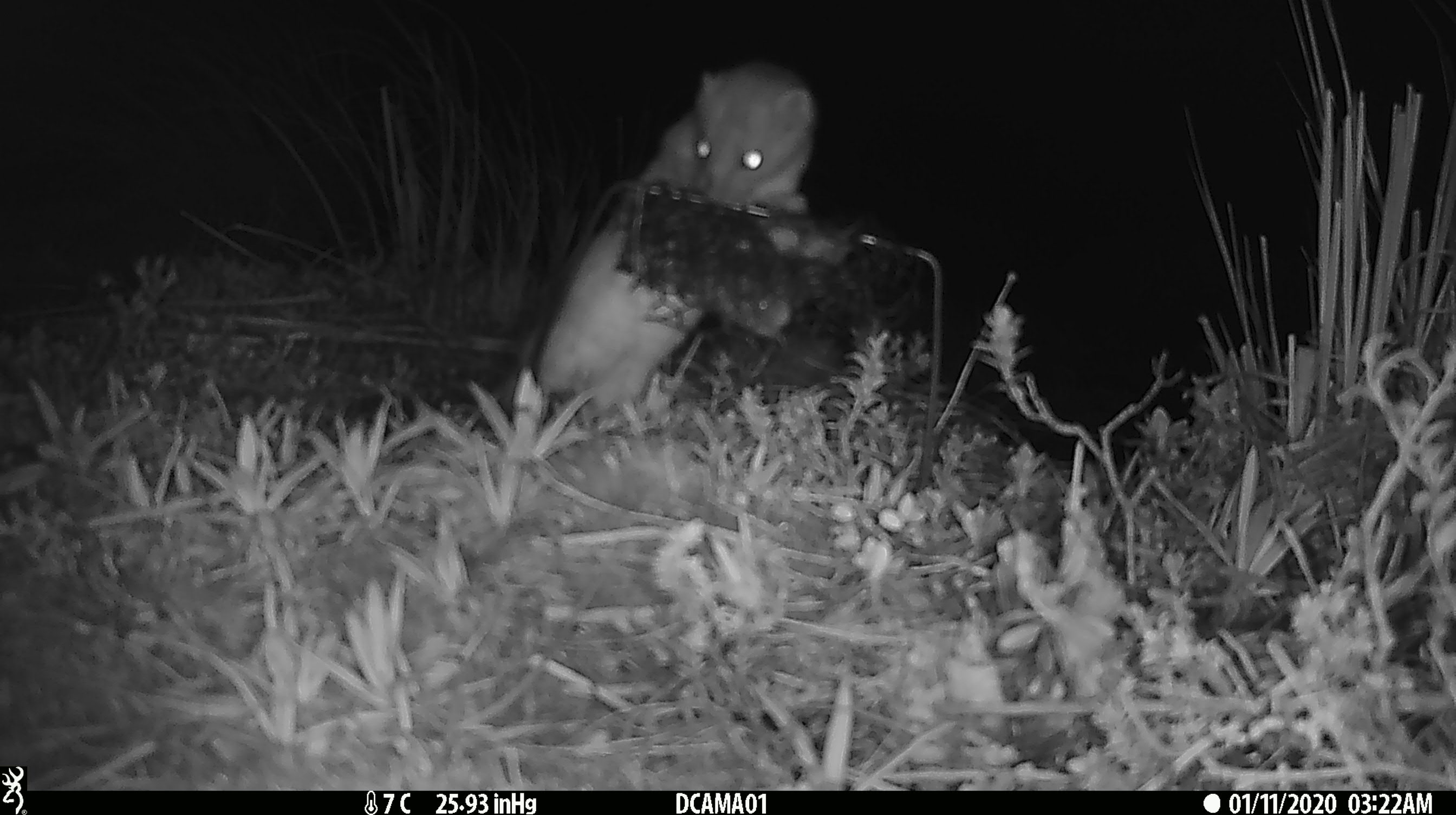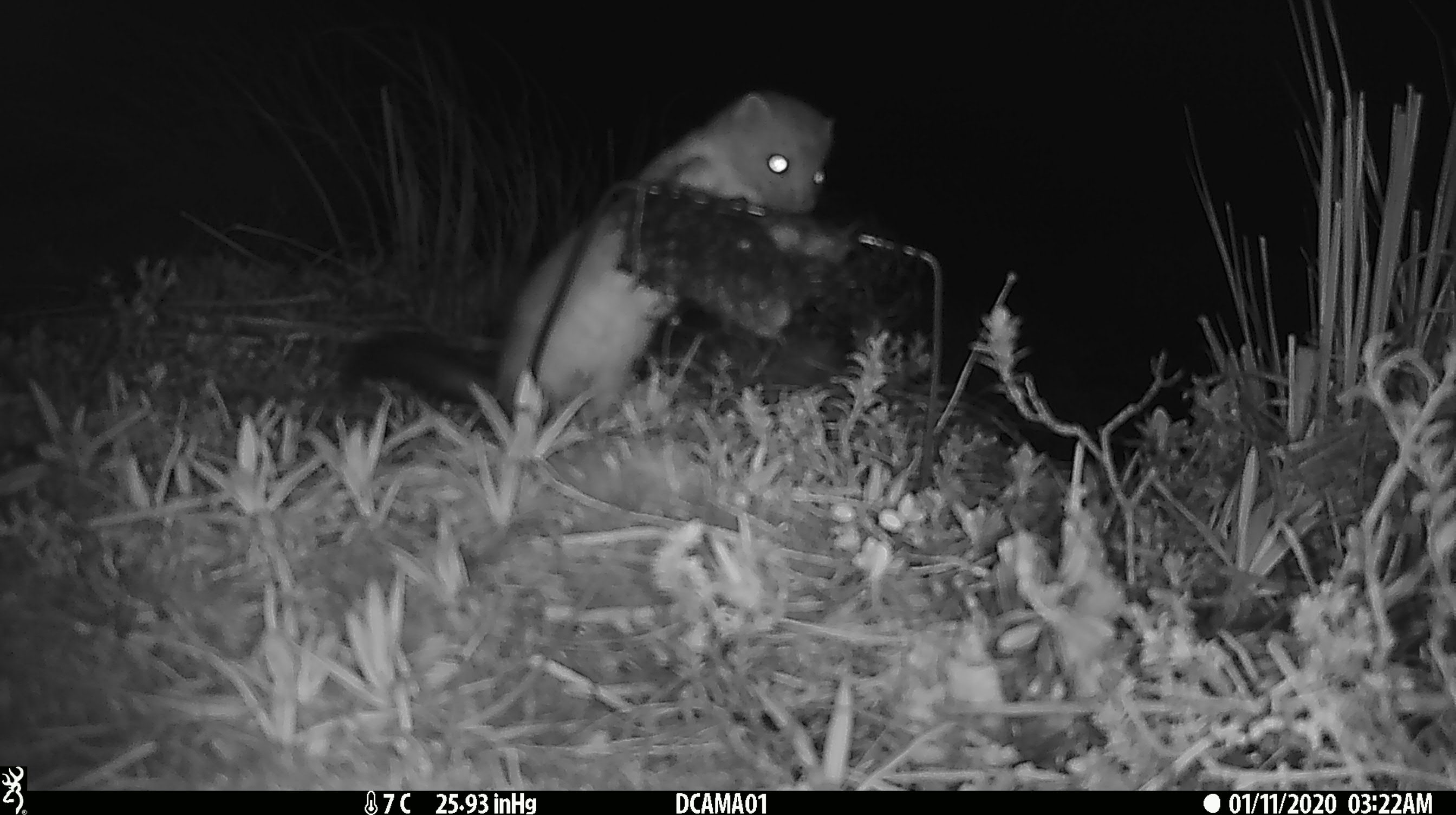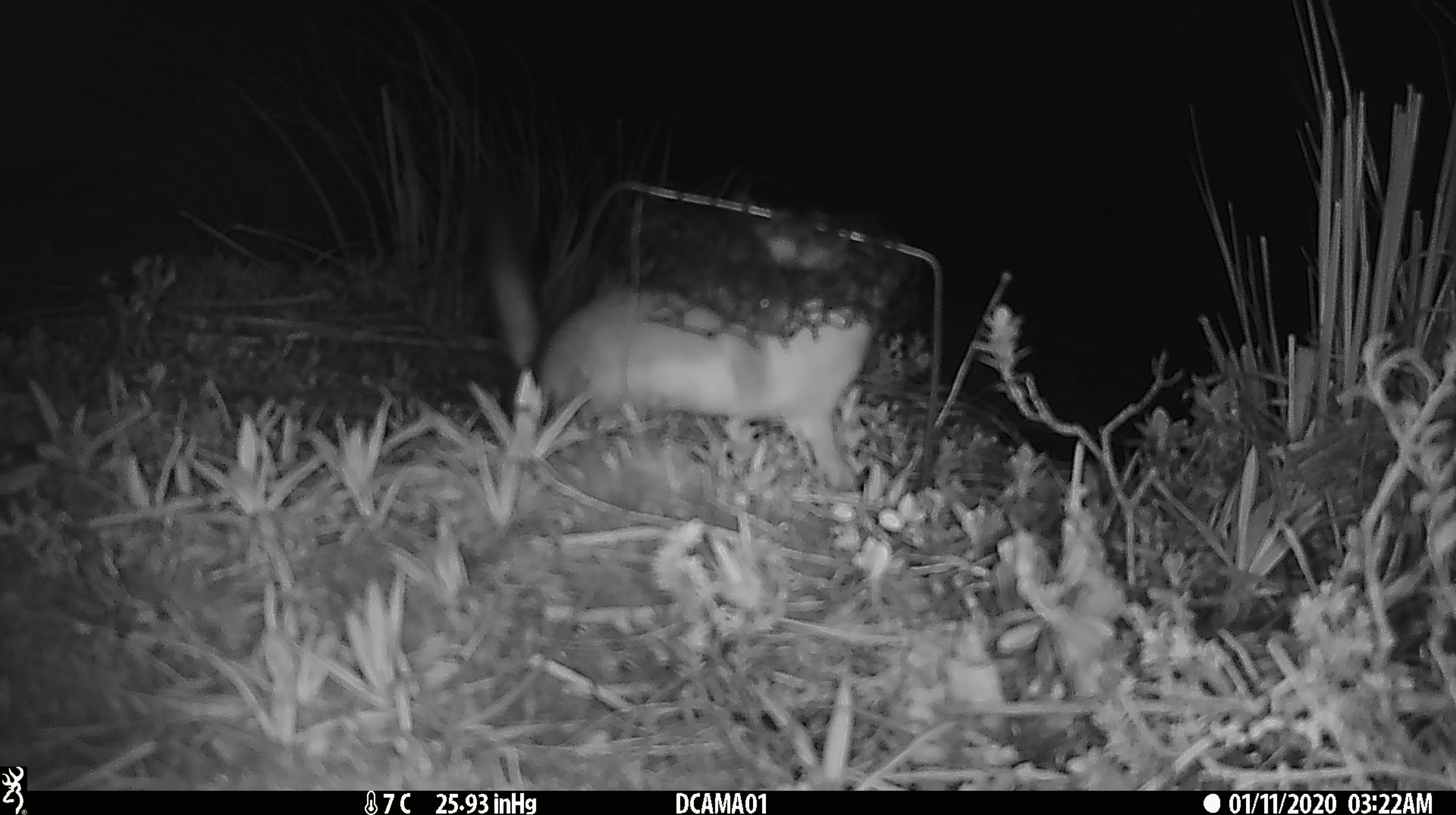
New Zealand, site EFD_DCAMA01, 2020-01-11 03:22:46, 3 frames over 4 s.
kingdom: Animalia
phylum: Chordata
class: Mammalia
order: Carnivora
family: Mustelidae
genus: Mustela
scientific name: Mustela erminea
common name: stoat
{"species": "stoat (Mustela erminea)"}